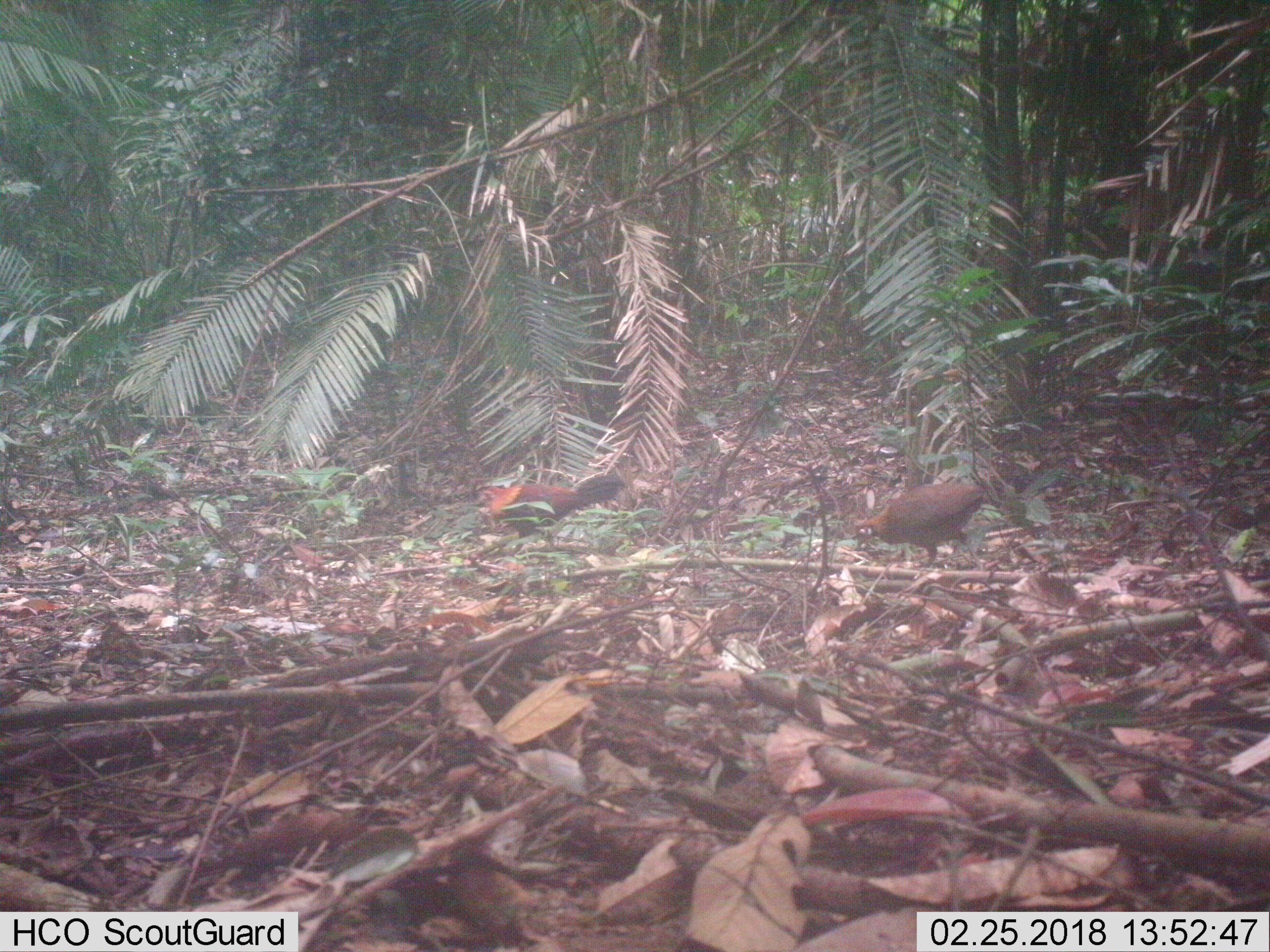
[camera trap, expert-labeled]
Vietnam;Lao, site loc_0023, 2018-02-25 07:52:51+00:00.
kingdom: Animalia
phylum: Chordata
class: Aves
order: Galliformes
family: Phasianidae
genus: Gallus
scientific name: Gallus gallus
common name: red junglefowl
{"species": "red junglefowl (Gallus gallus)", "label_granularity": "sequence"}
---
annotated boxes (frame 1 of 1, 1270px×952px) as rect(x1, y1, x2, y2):
red junglefowl: rect(479, 473, 627, 552); rect(853, 482, 986, 569)